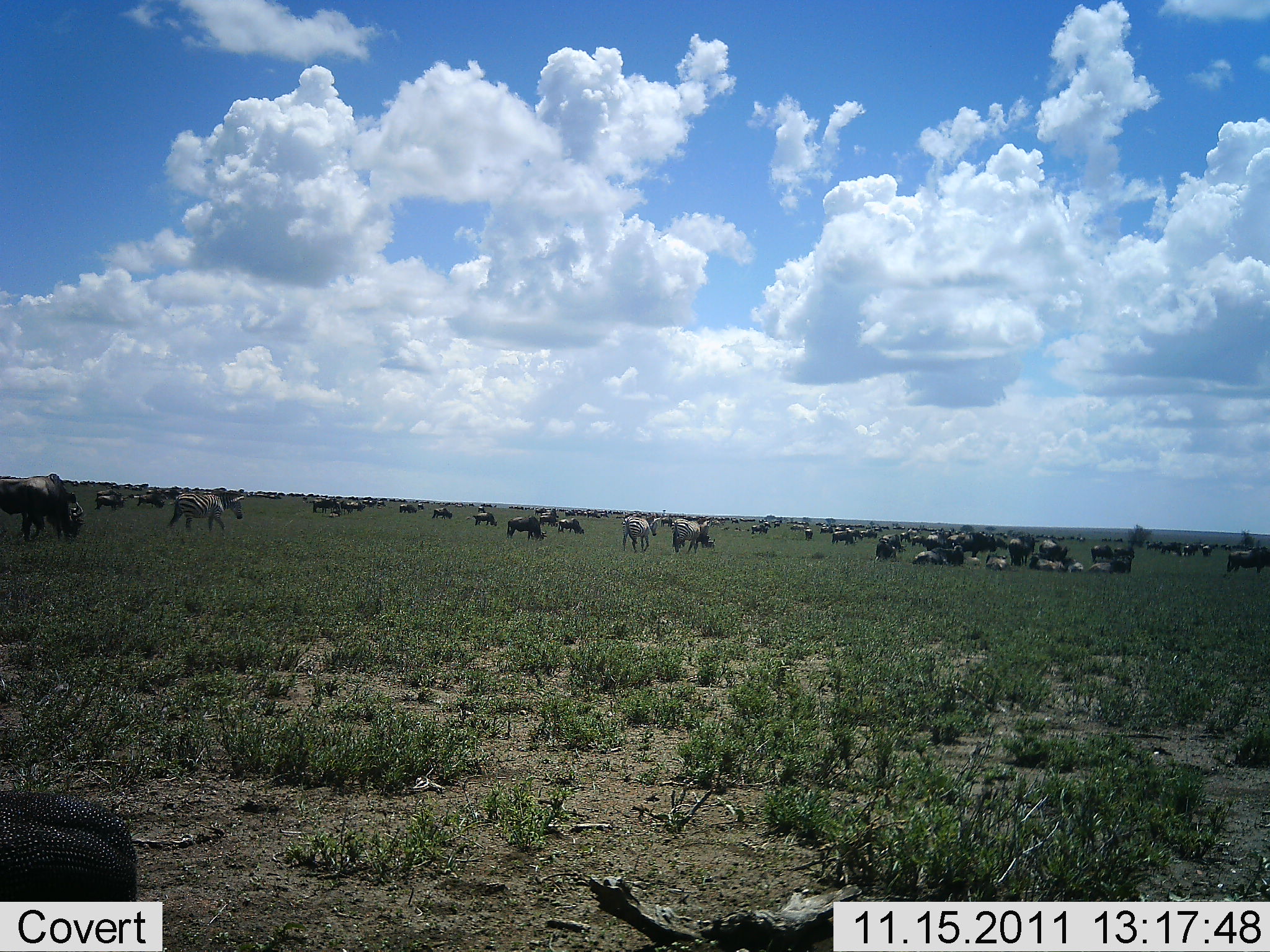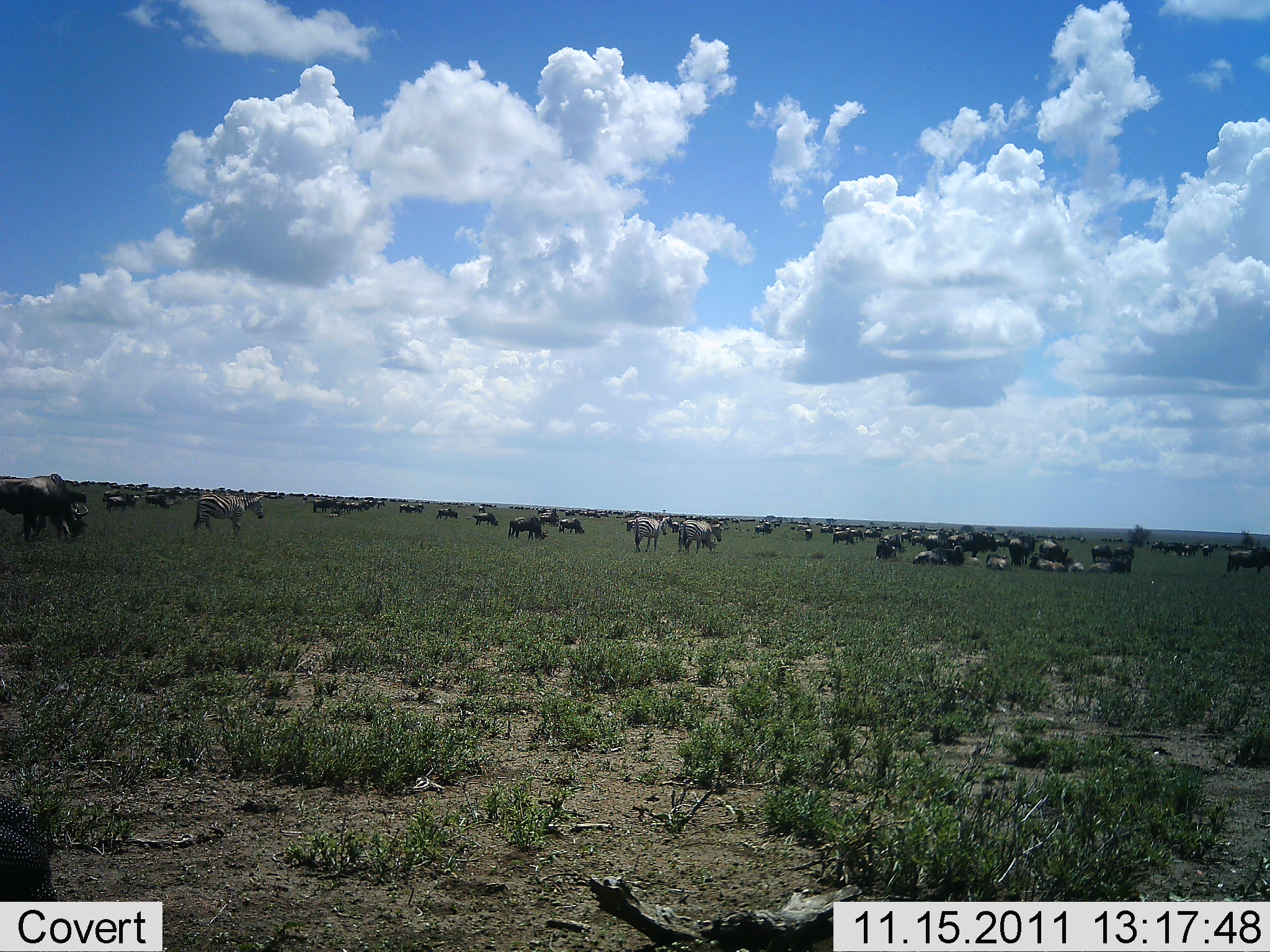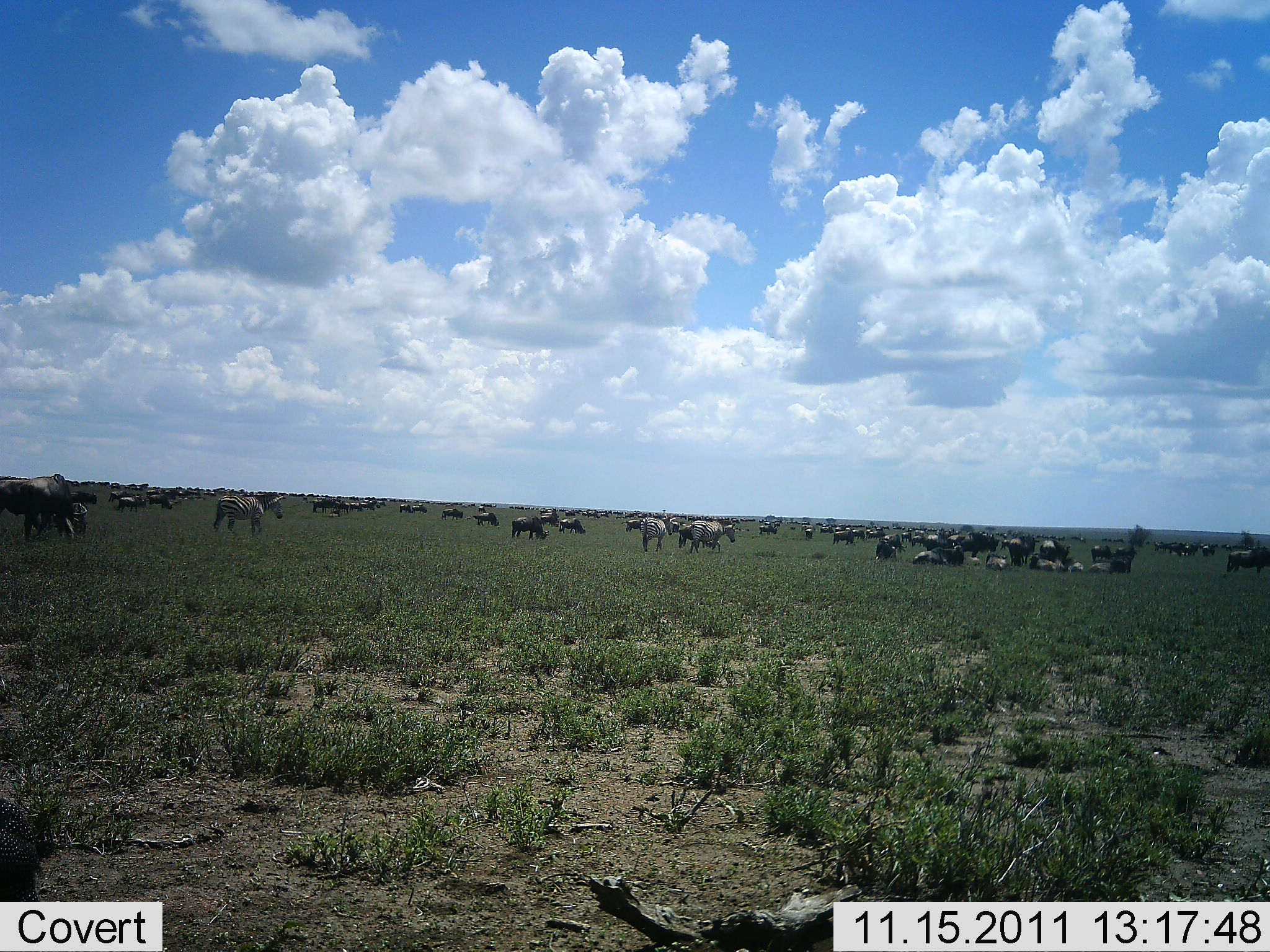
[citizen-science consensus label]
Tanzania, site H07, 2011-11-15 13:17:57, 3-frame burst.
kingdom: Animalia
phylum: Chordata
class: Mammalia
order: Artiodactyla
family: Bovidae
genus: Connochaetes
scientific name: Connochaetes taurinus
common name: blue wildebeest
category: wildebeest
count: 11-50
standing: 54%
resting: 54%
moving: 46%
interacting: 8%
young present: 8%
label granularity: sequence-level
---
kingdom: Animalia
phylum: Chordata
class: Mammalia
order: Perissodactyla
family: Equidae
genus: Equus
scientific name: Equus quagga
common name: plains zebra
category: zebra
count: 11-50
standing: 38%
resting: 31%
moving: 62%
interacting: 15%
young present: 0%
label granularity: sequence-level